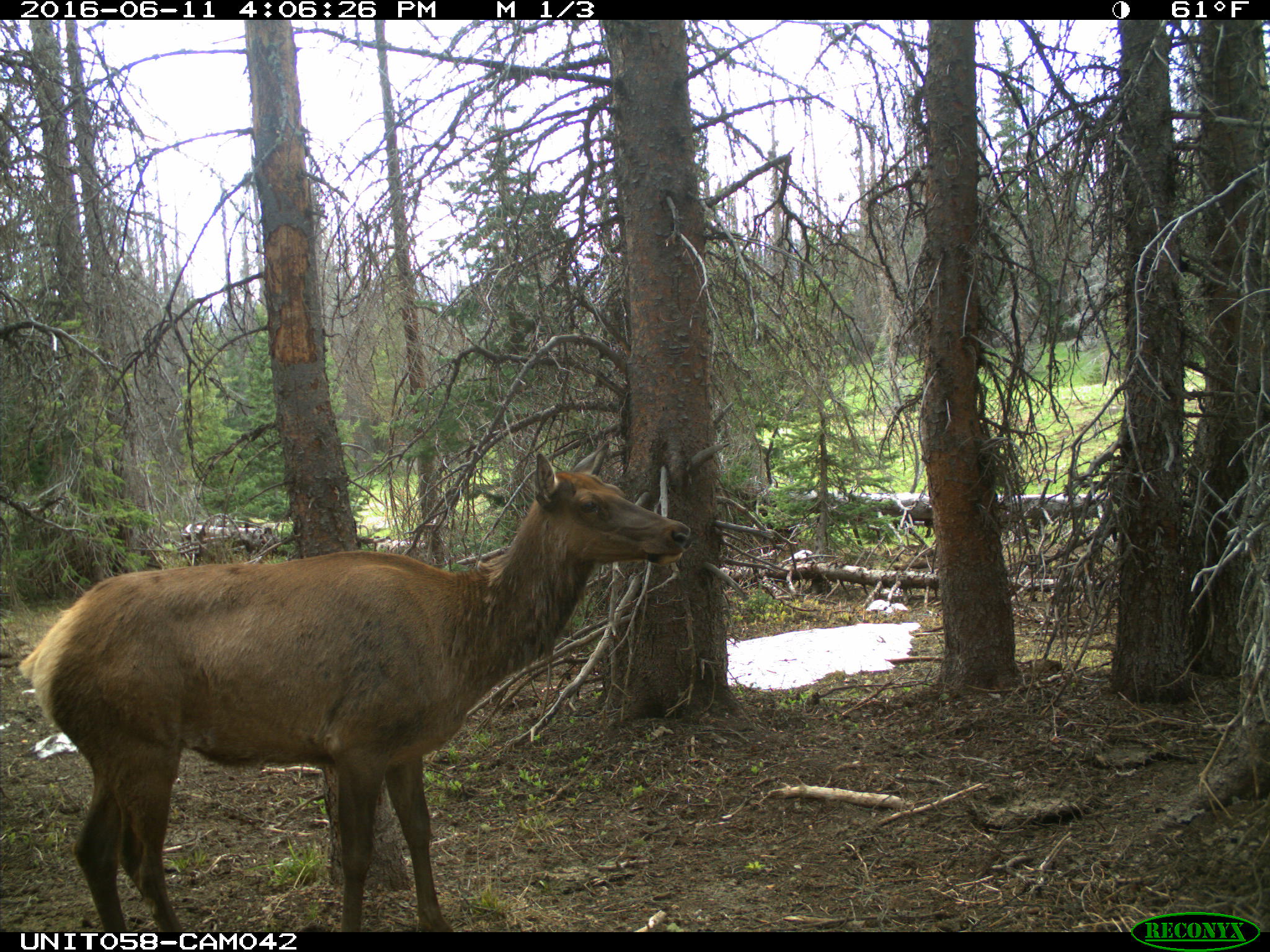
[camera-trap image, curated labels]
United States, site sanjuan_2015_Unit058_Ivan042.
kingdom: Animalia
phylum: Chordata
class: Mammalia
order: Artiodactyla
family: Cervidae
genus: Cervus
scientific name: Cervus elaphus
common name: red deer